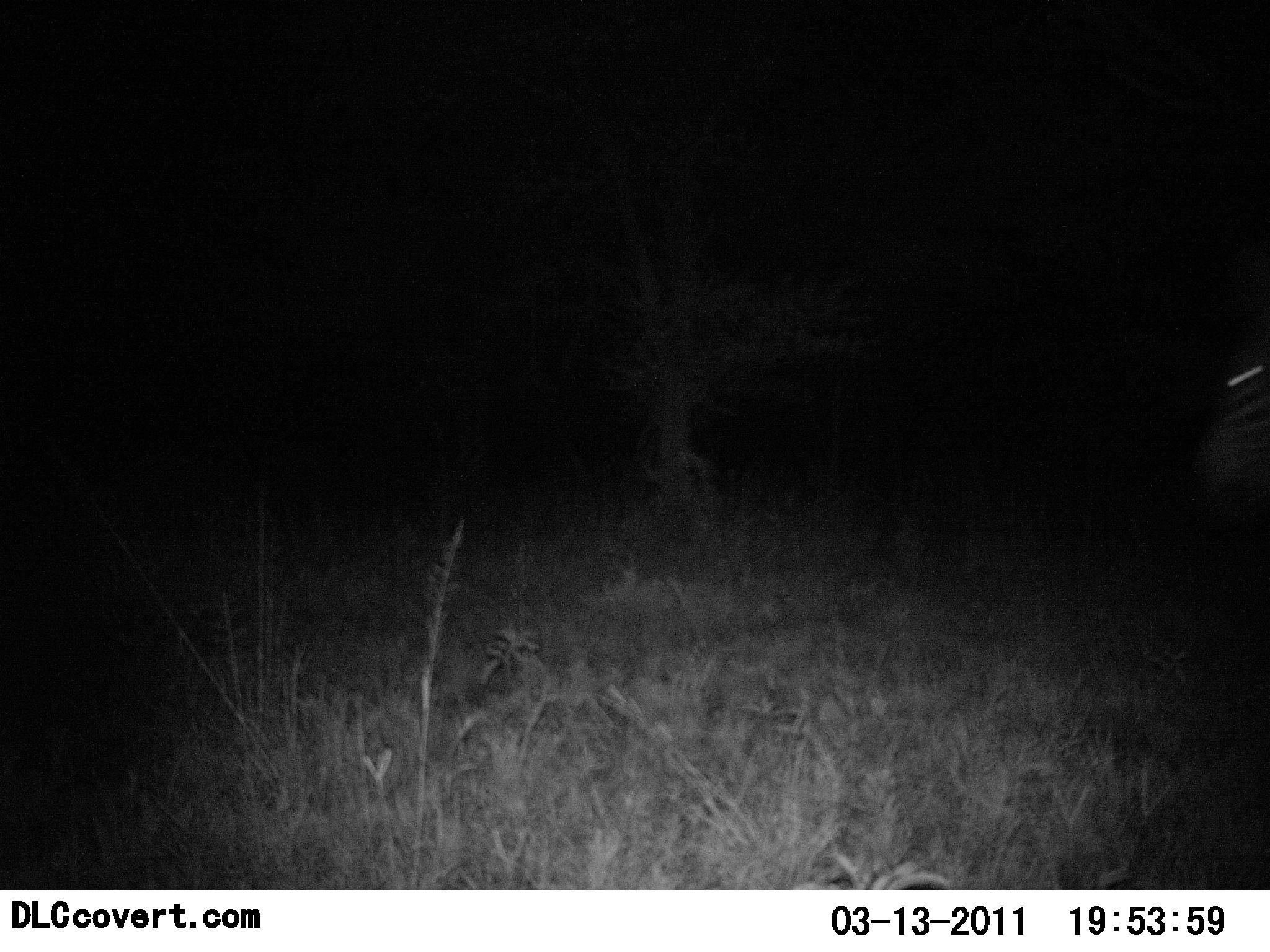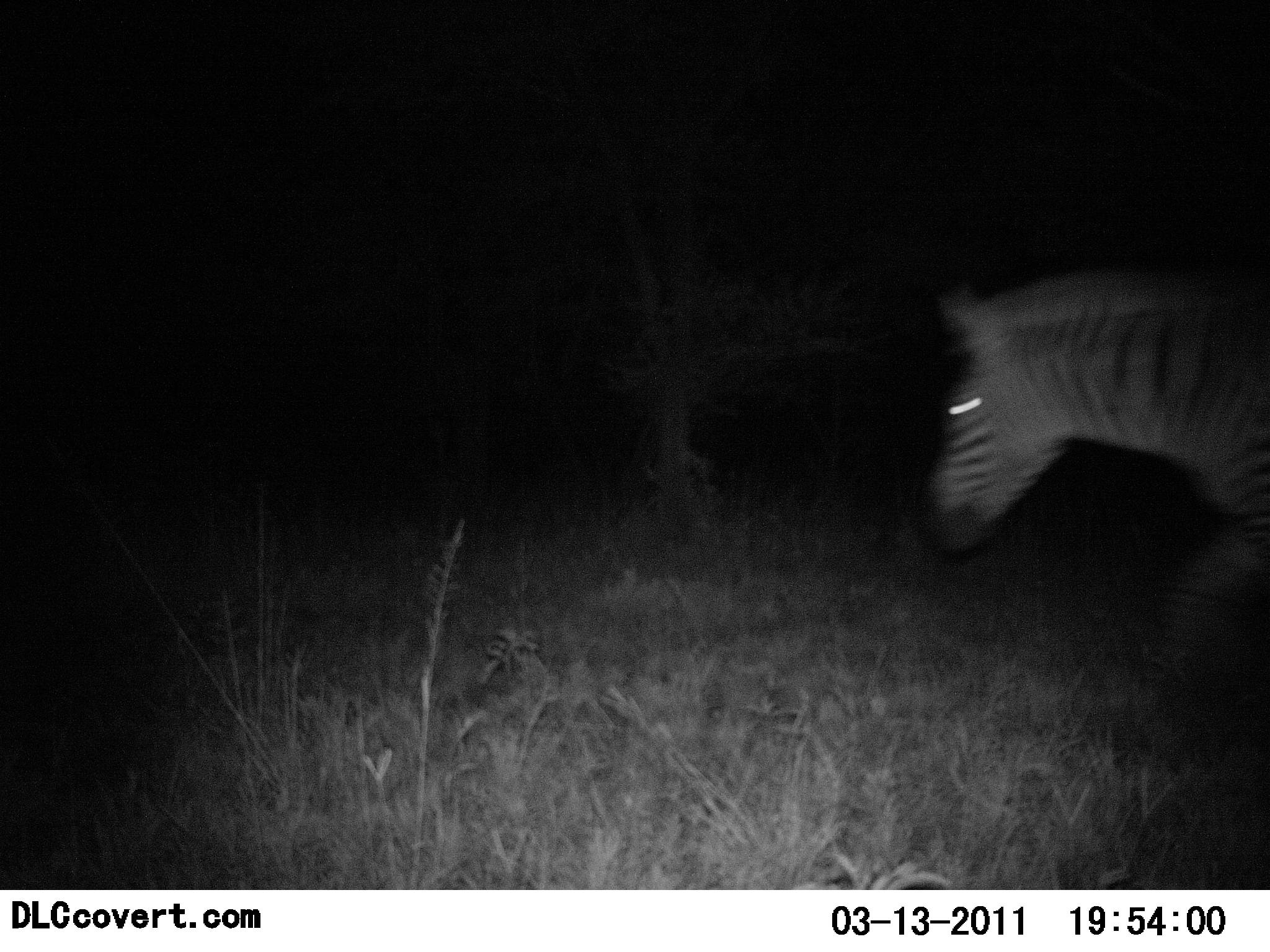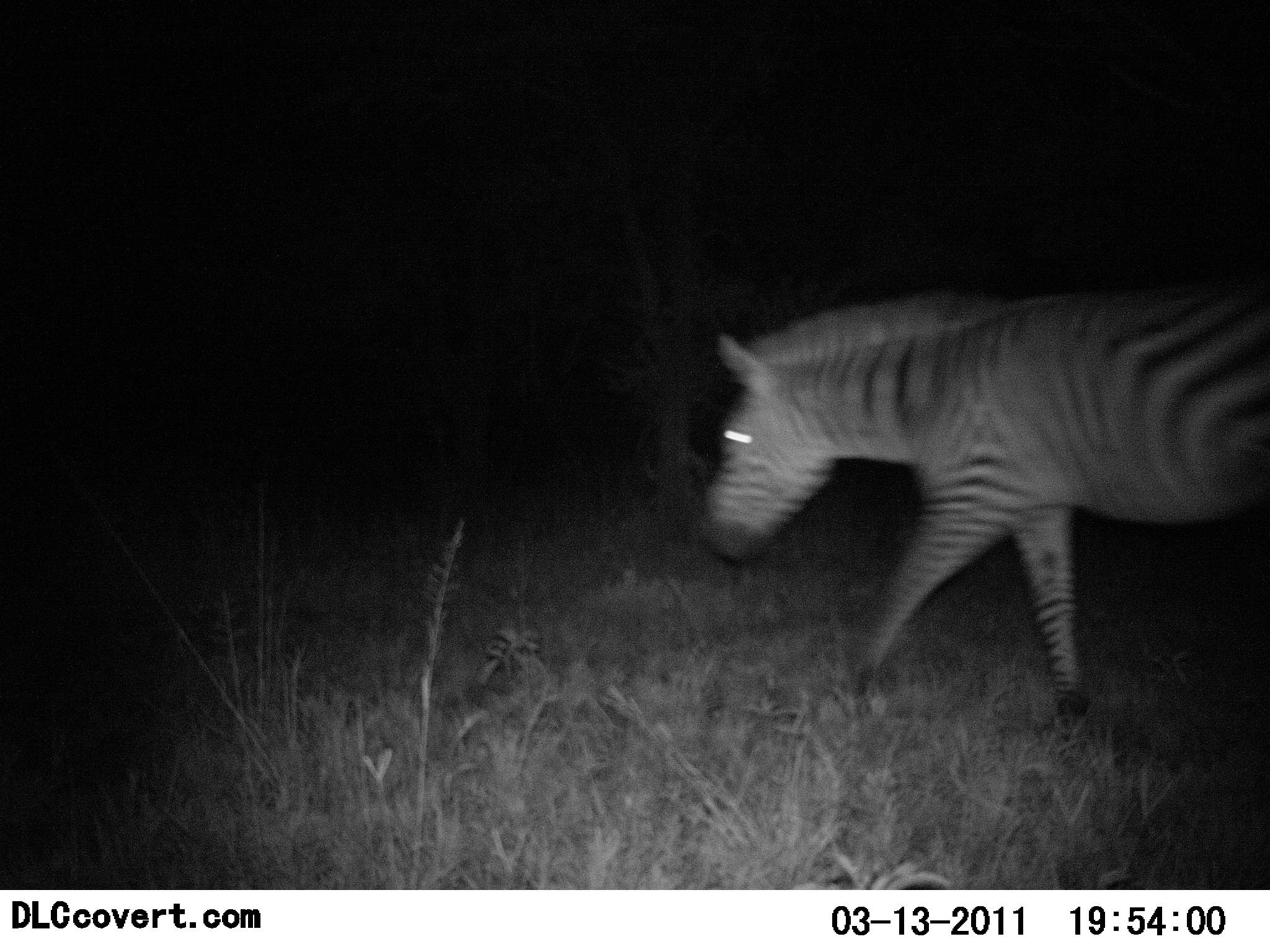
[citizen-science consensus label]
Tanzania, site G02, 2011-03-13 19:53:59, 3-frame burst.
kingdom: Animalia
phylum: Chordata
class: Mammalia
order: Perissodactyla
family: Equidae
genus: Equus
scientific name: Equus quagga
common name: plains zebra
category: zebra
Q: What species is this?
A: Zebra (plains zebra) (Equus quagga).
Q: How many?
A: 1.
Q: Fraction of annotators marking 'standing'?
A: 0%.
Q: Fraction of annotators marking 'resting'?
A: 0%.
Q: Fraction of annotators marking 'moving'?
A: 100%.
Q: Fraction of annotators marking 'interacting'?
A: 0%.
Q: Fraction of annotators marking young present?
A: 0%.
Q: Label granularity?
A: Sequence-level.